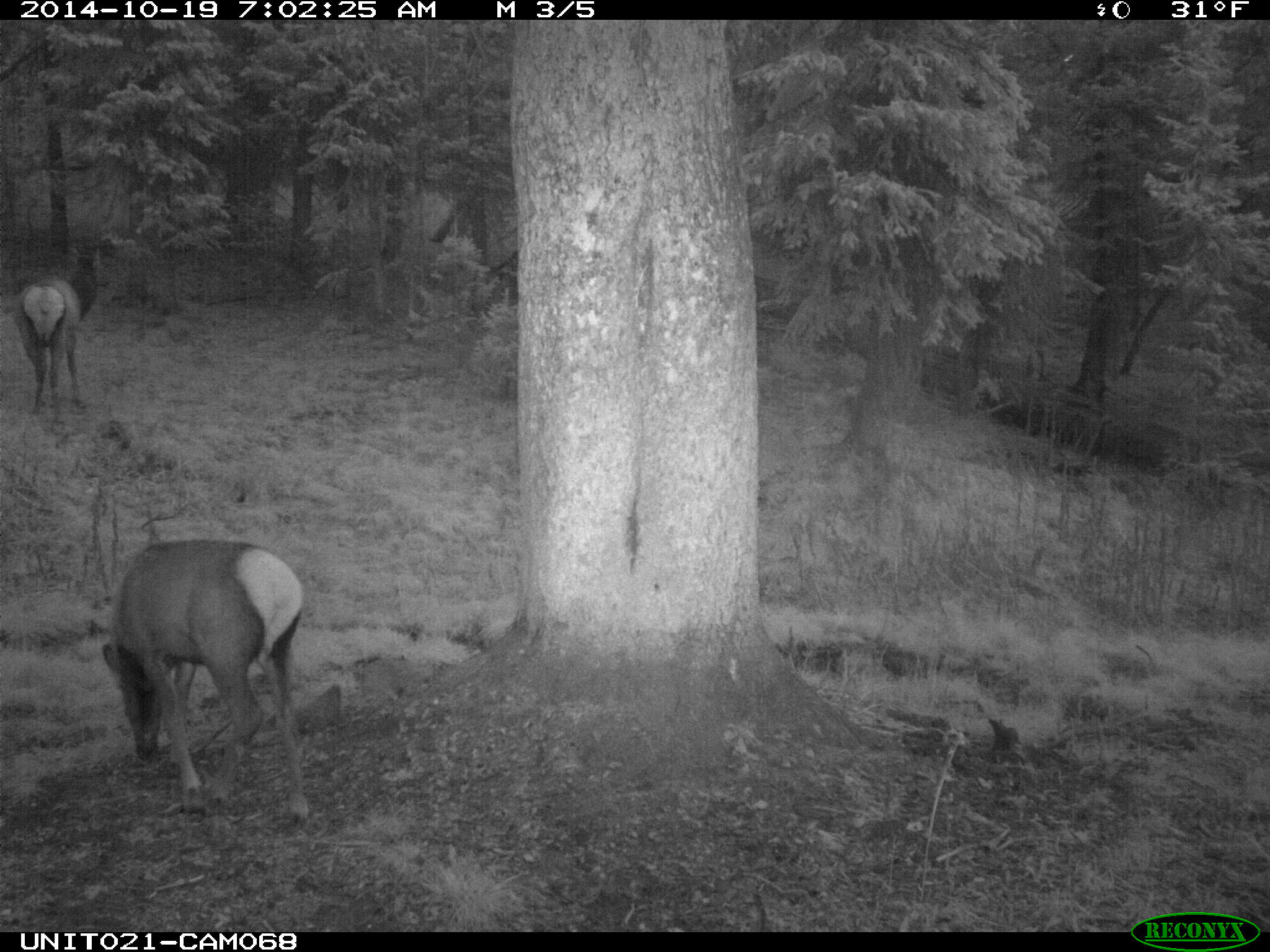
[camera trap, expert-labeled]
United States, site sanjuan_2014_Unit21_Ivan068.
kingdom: Animalia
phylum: Chordata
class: Mammalia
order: Artiodactyla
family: Cervidae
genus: Cervus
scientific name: Cervus elaphus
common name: red deer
Cervus elaphus (red deer).